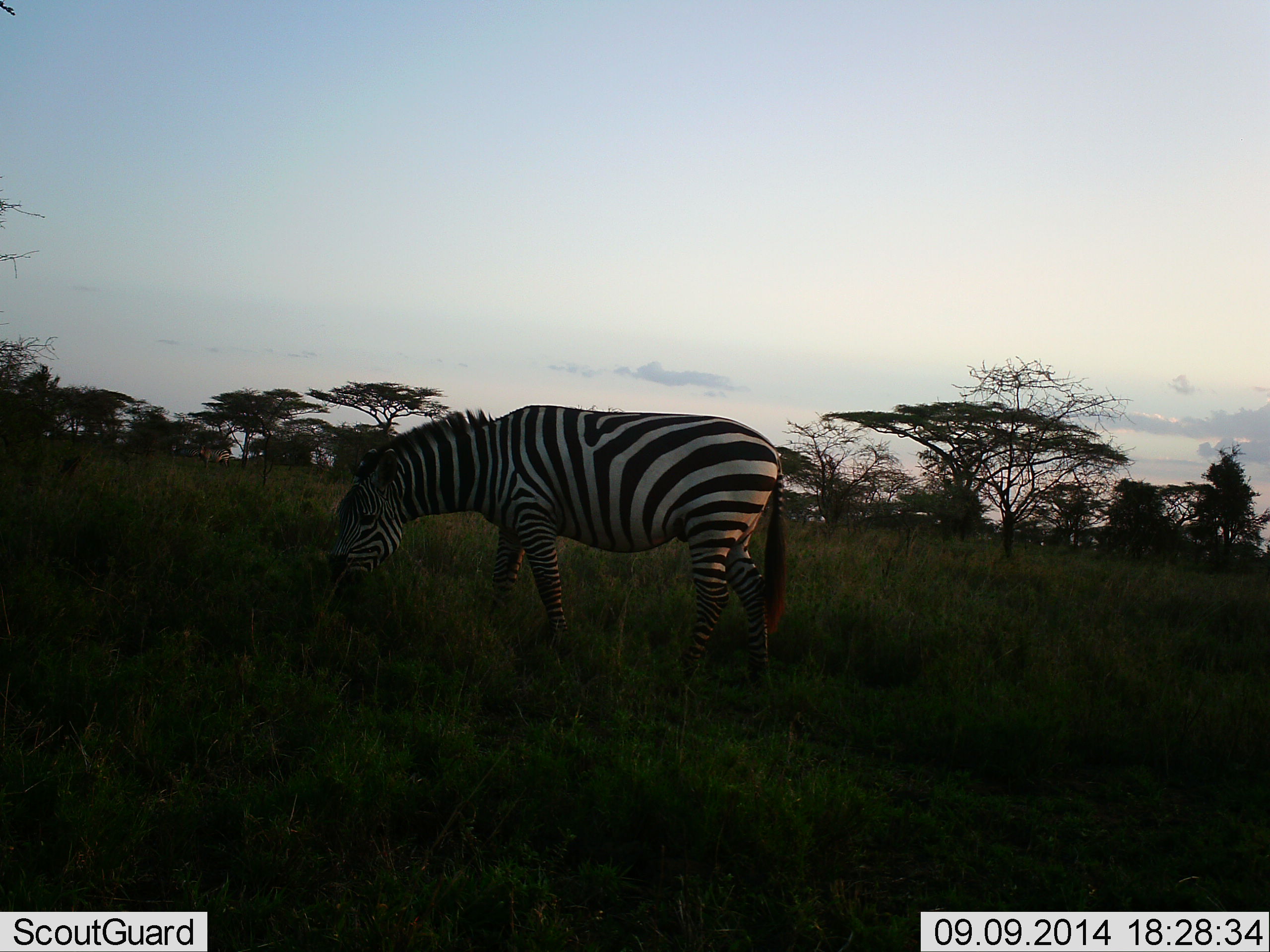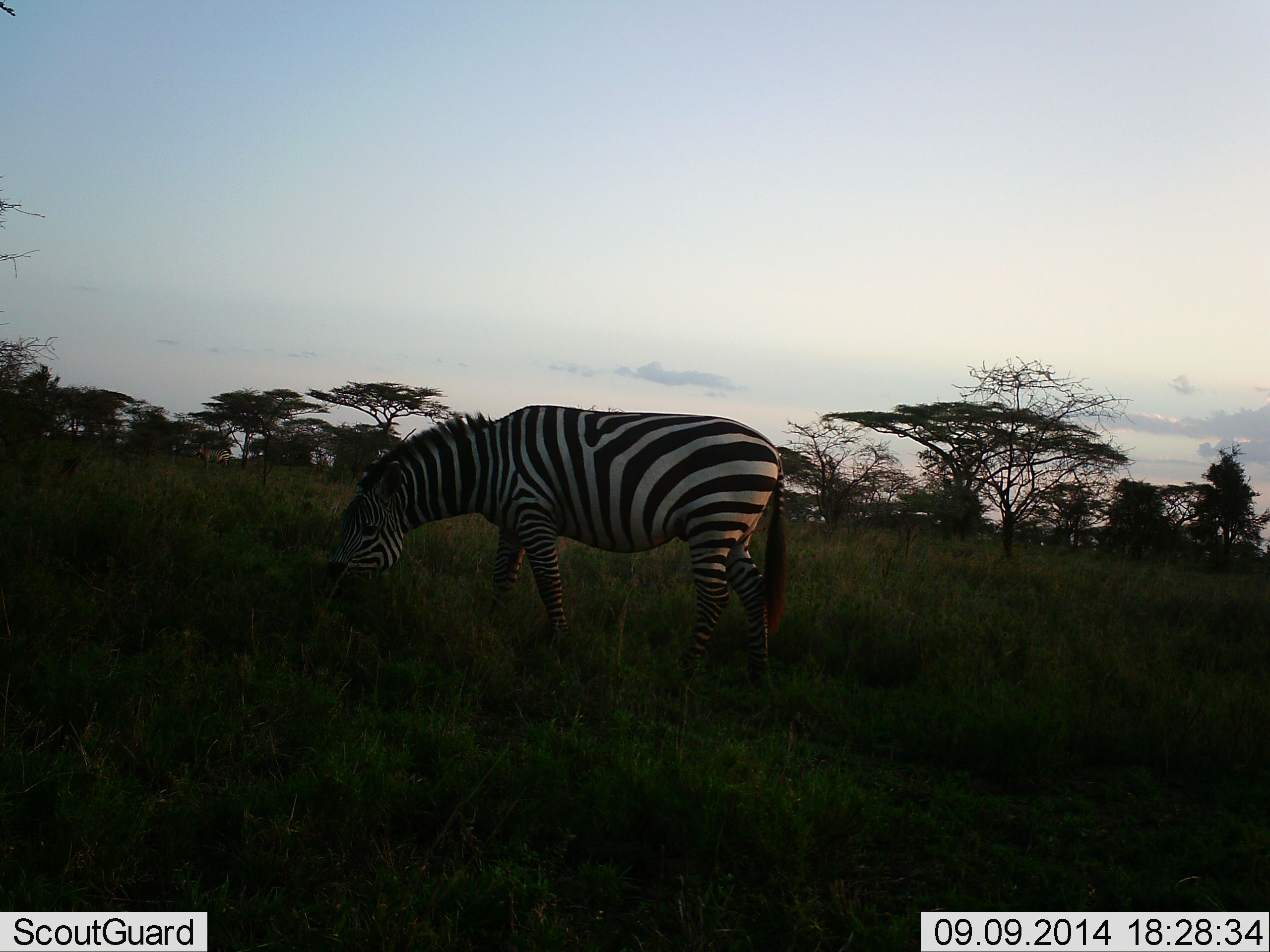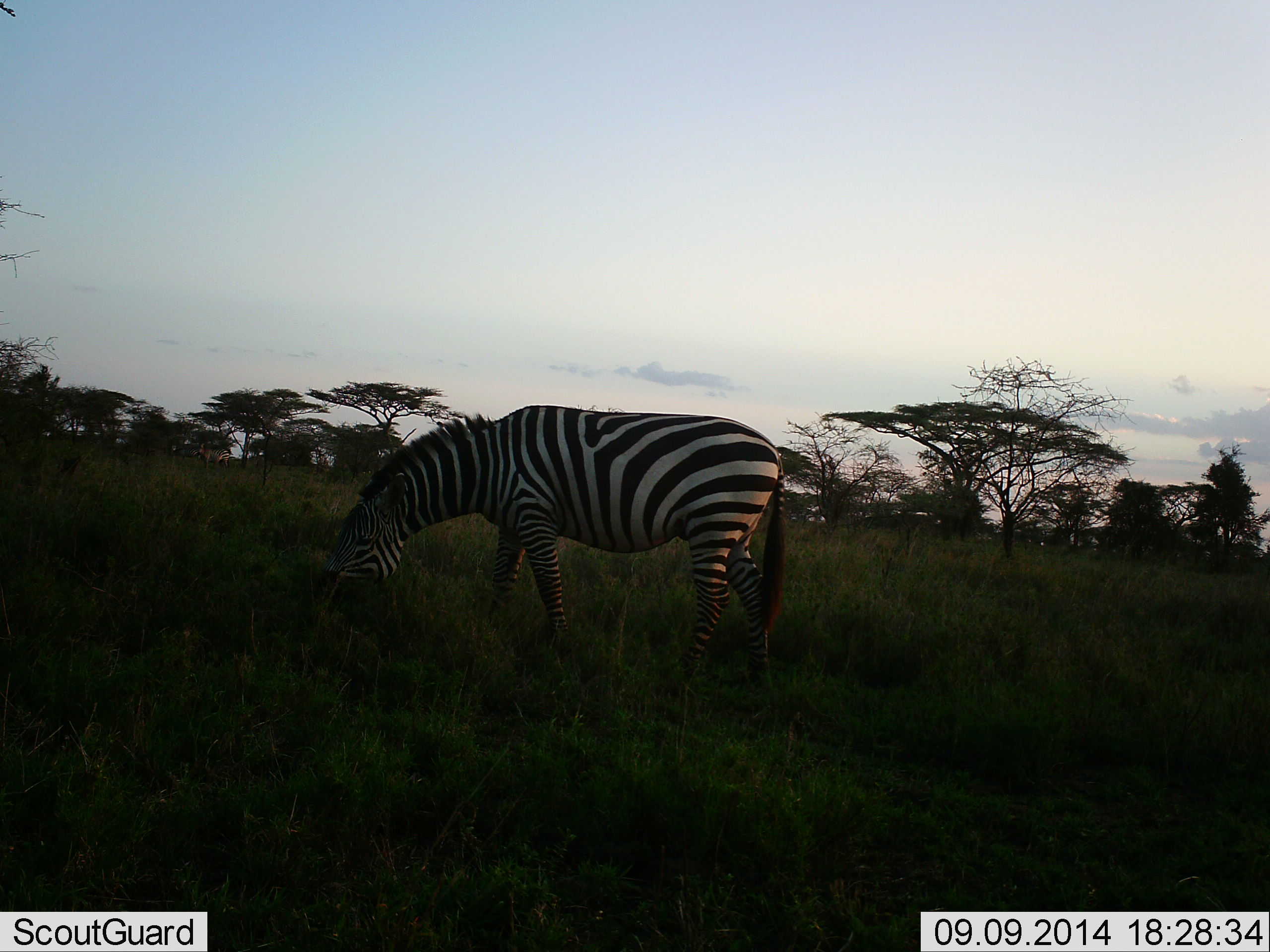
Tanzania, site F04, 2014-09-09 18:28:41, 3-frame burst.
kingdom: Animalia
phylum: Chordata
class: Mammalia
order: Perissodactyla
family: Equidae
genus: Equus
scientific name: Equus quagga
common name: plains zebra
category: zebra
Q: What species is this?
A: Zebra (plains zebra) (Equus quagga).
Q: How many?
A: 1.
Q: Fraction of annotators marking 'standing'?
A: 10%.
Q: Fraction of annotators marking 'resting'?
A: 0%.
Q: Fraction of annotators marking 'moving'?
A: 0%.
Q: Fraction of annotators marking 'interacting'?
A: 0%.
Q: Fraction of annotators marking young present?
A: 0%.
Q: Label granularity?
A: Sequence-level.